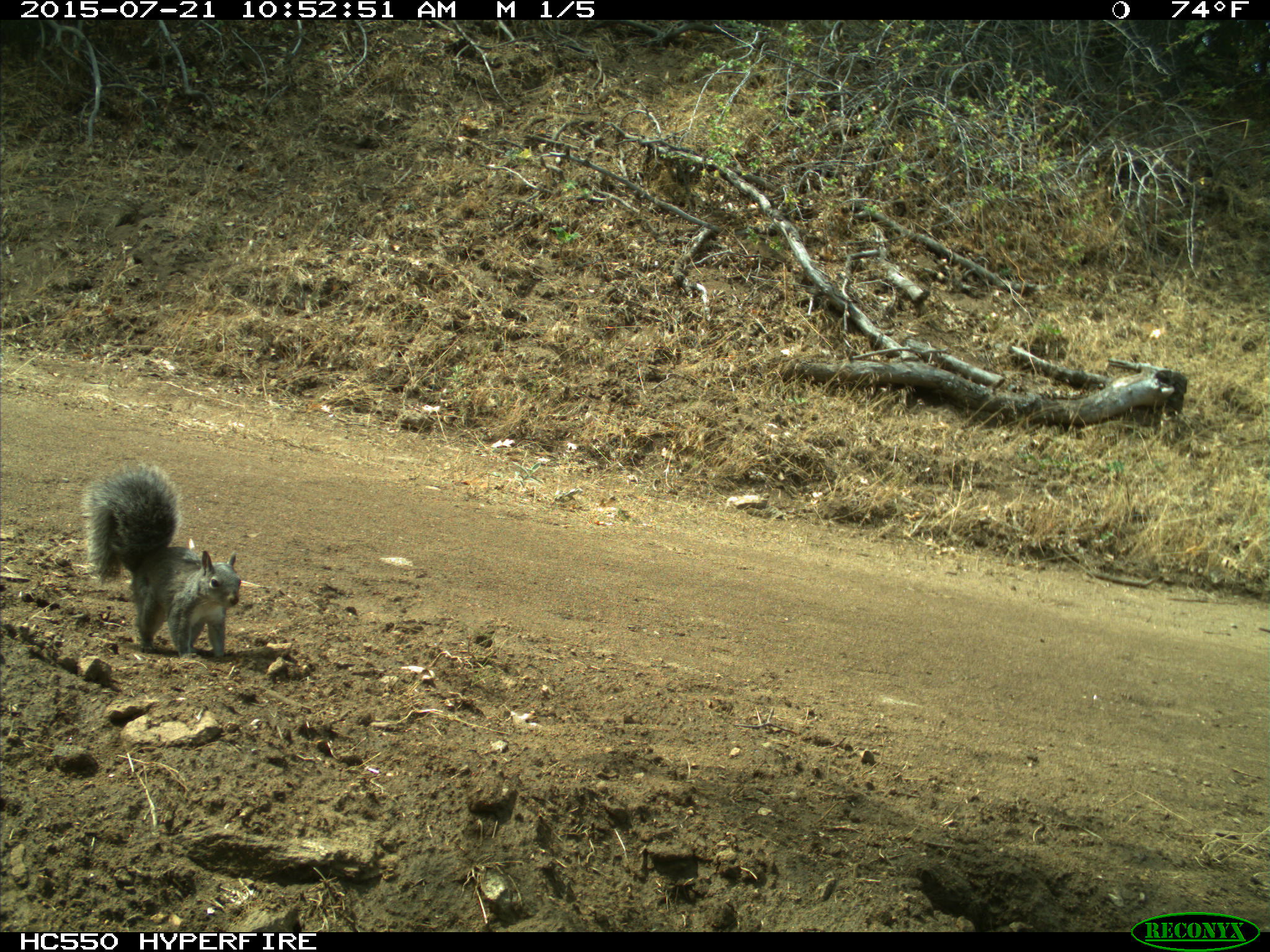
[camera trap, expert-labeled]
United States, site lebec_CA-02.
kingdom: Animalia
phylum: Chordata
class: Mammalia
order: Rodentia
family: Sciuridae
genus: Sciurus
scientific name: Sciurus carolinensis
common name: eastern gray squirrel